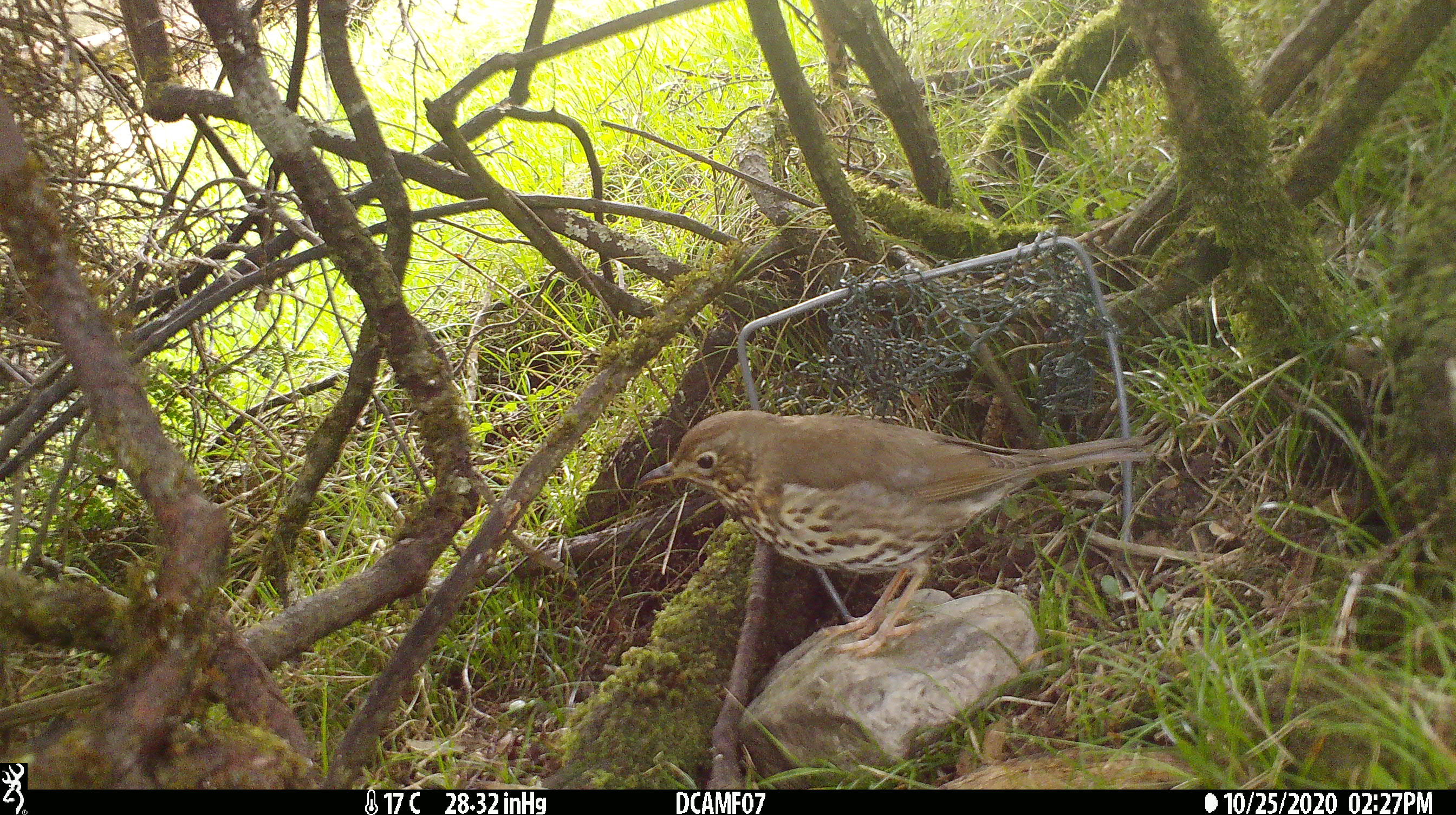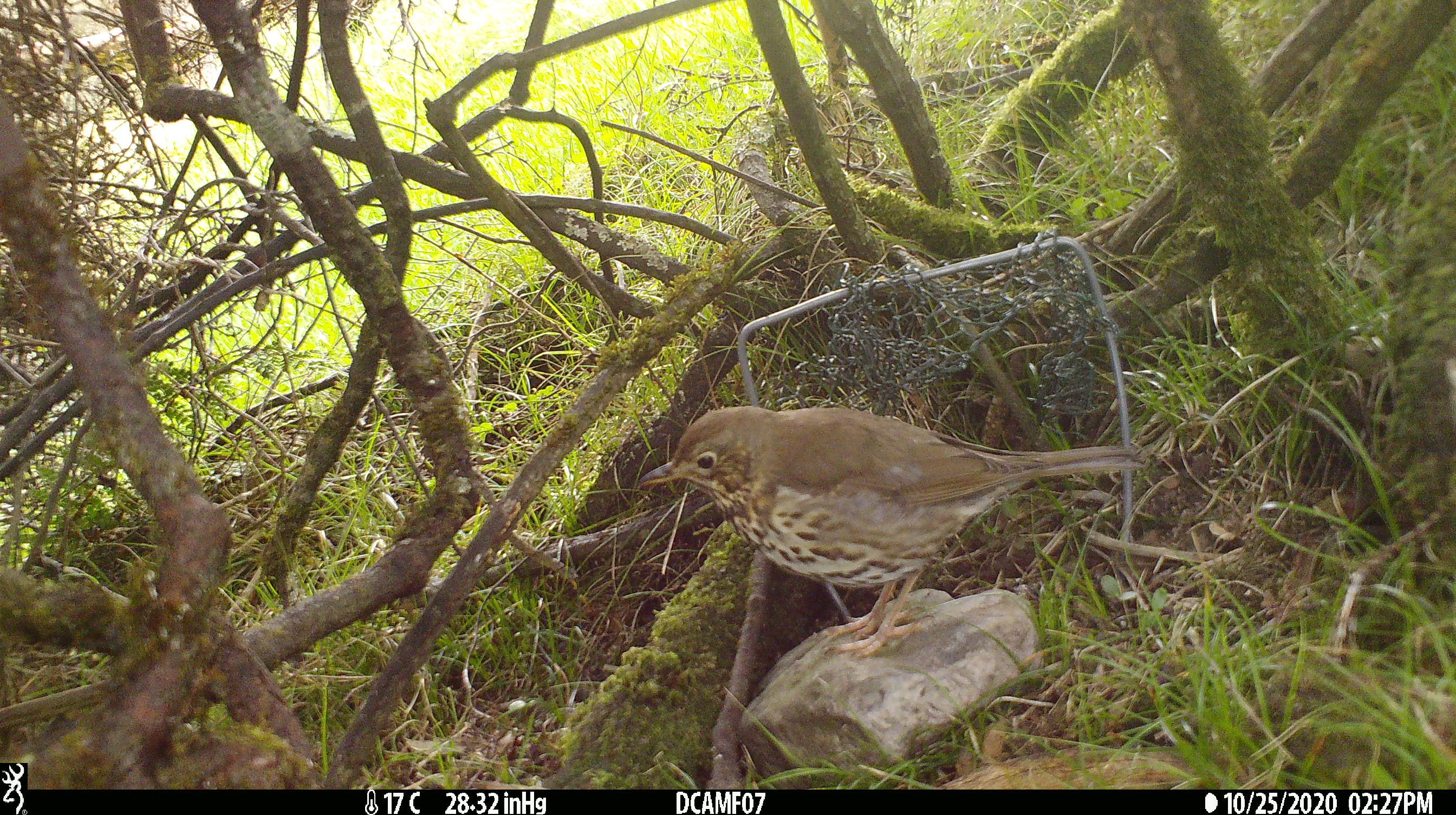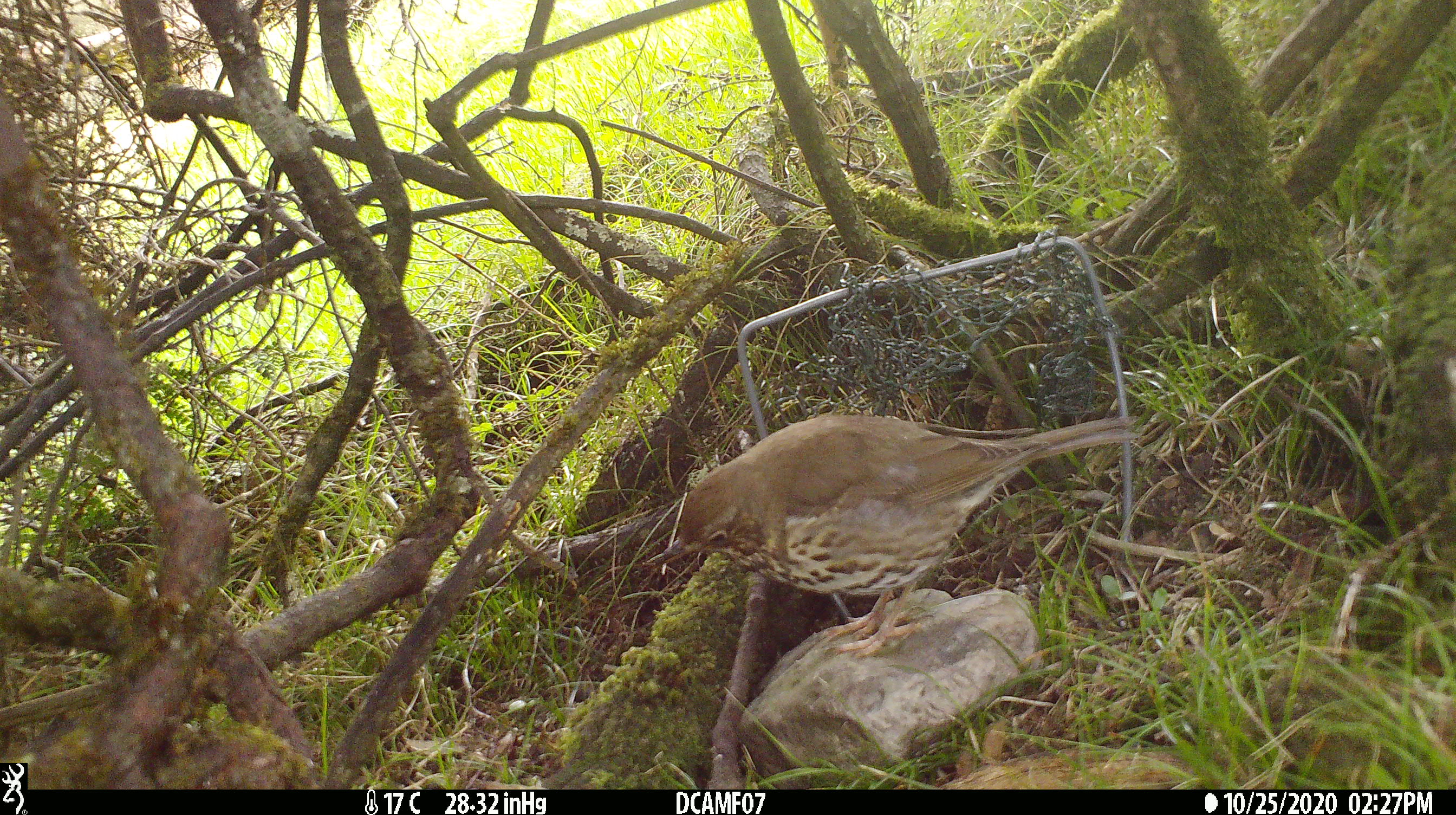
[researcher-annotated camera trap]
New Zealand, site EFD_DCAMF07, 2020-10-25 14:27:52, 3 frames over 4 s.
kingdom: Animalia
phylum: Chordata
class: Aves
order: Passeriformes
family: Turdidae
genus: Turdus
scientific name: Turdus philomelos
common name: song thrush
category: thrush